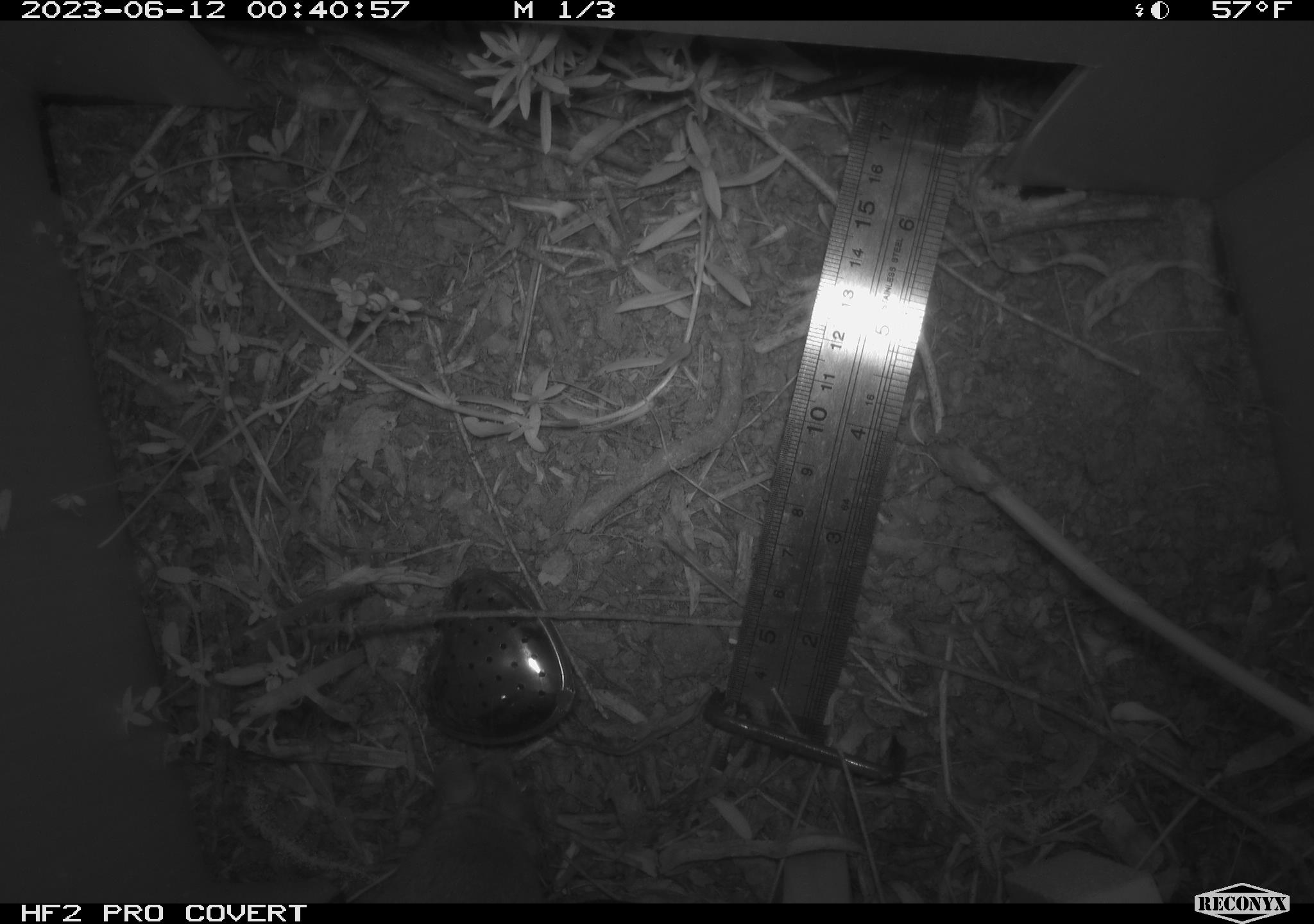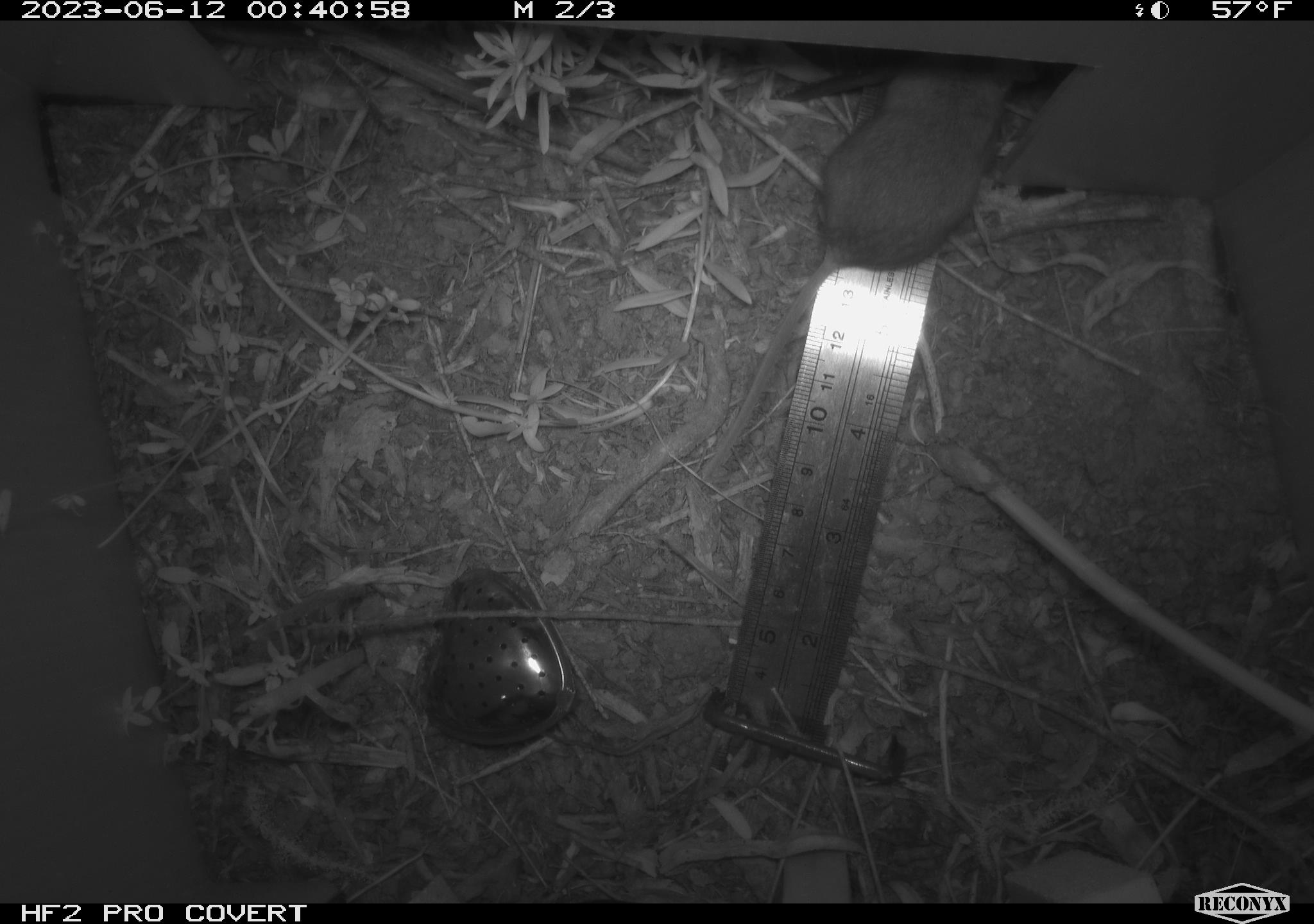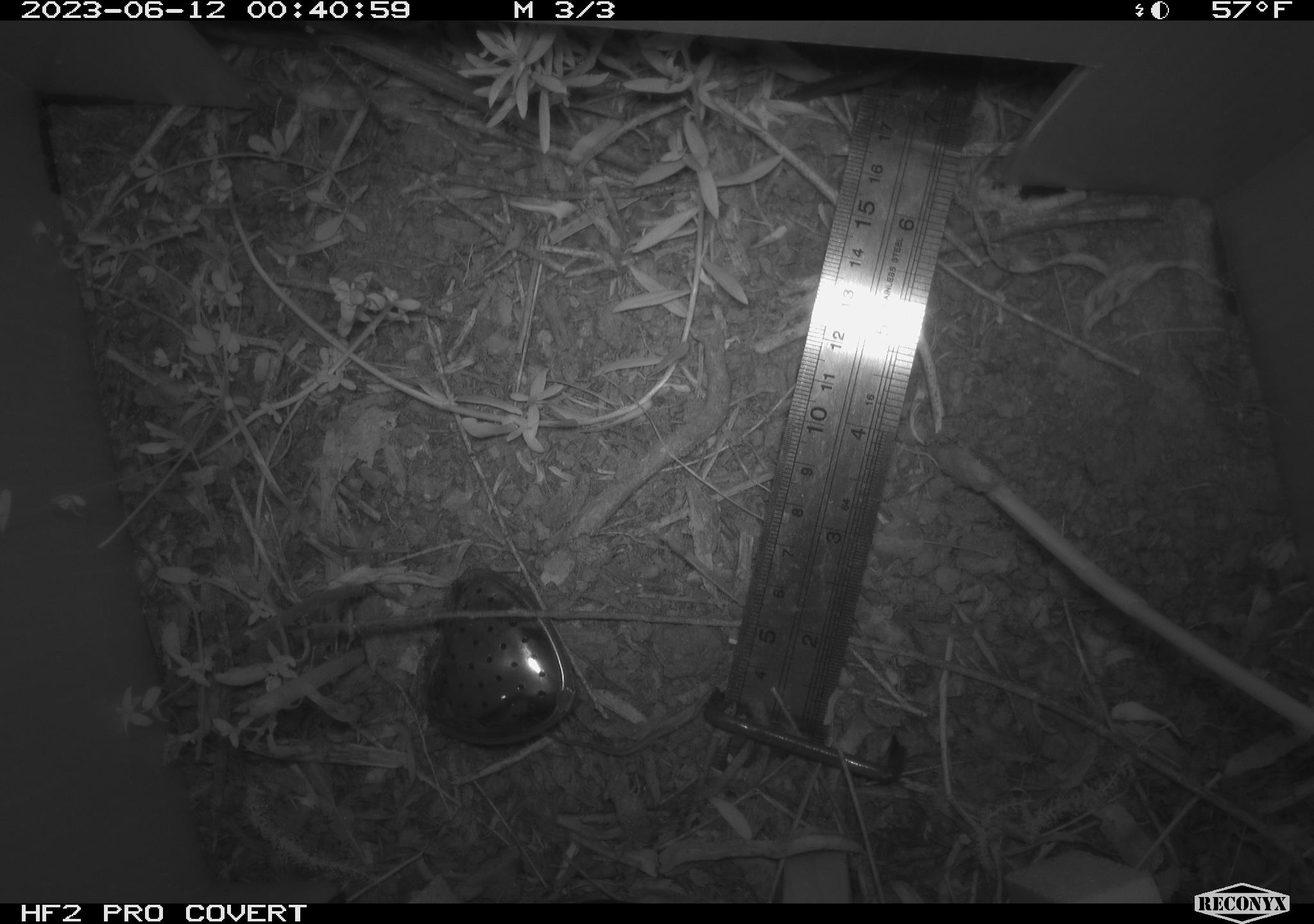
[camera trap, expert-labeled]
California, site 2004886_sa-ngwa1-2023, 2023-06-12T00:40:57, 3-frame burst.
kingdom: Animalia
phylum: Chordata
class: Mammalia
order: Rodentia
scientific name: Rodentia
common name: mouse species